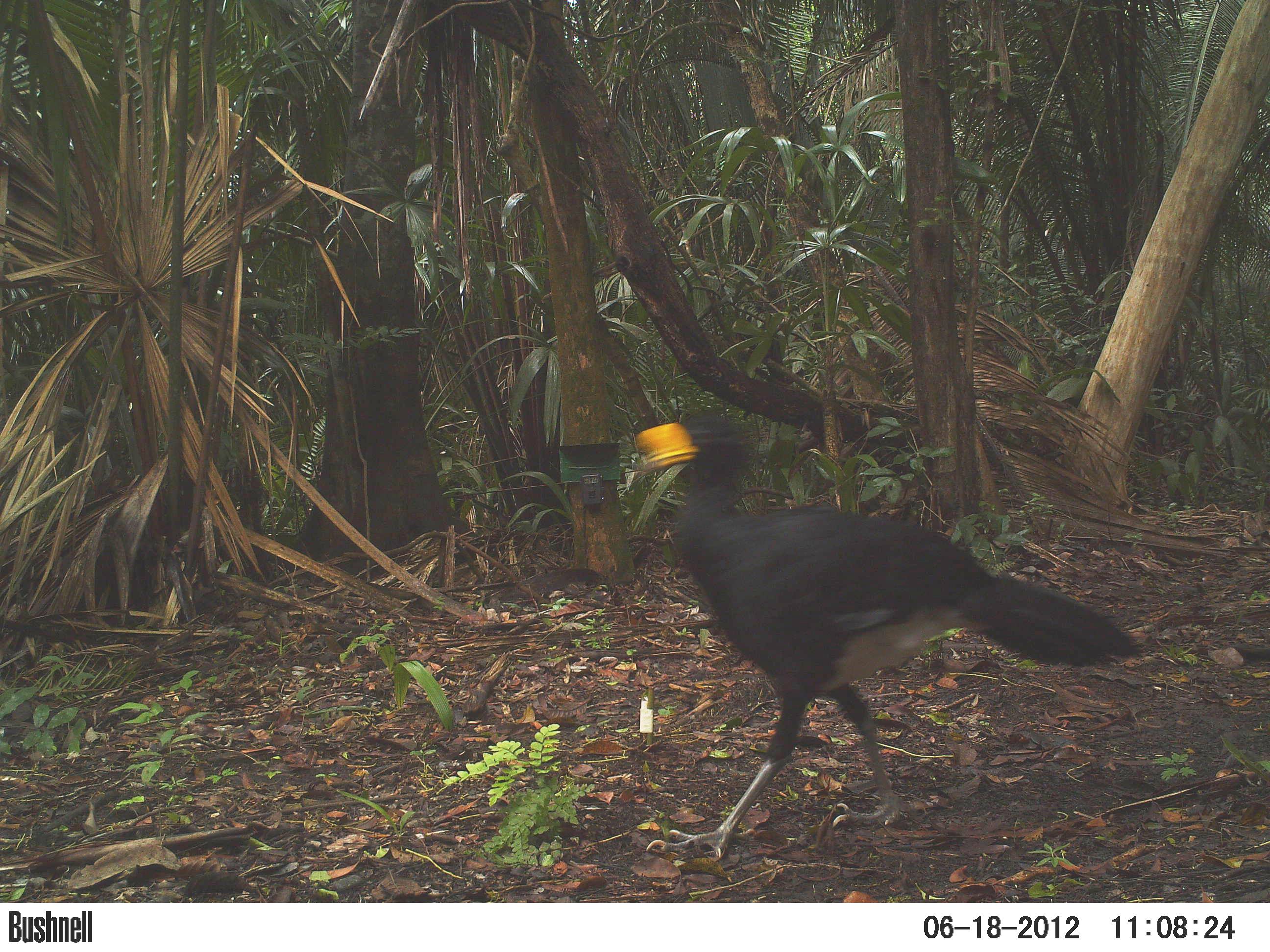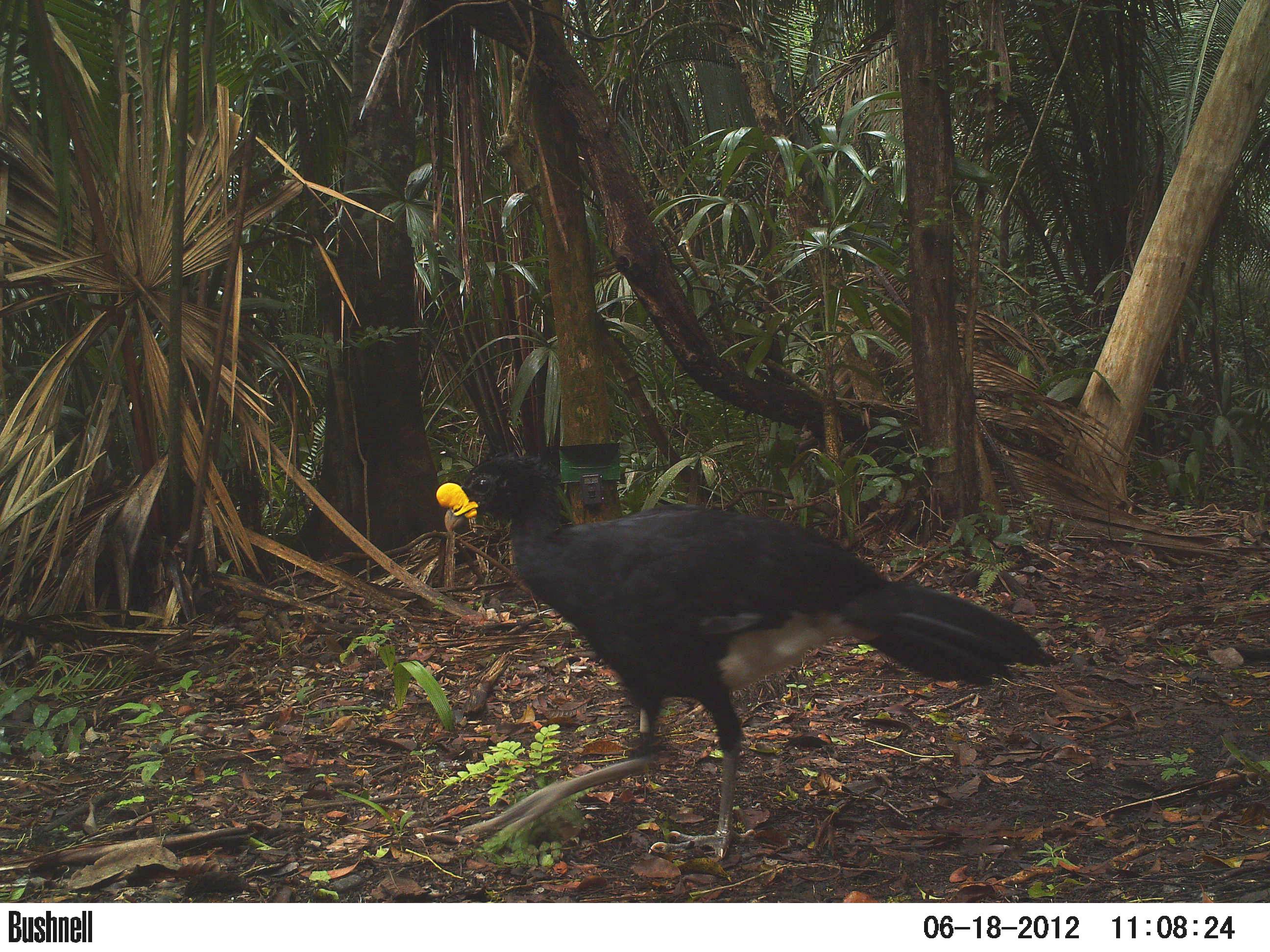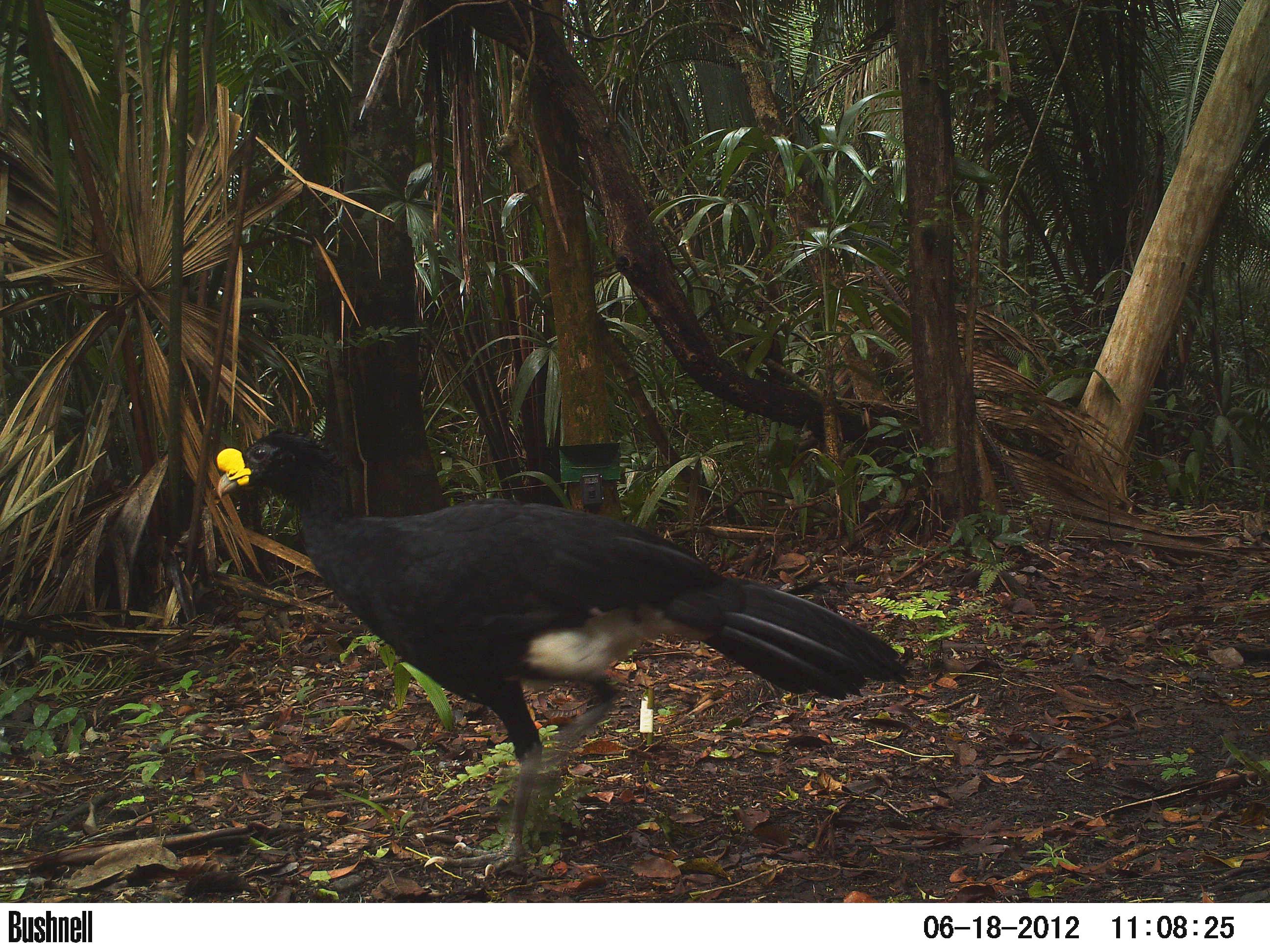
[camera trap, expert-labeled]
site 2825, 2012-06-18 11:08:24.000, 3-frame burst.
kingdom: Animalia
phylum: Chordata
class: Aves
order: Galliformes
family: Cracidae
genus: Crax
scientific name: Crax rubra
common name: great curassow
Crax rubra (great curassow), count 1, age adult, sex male.